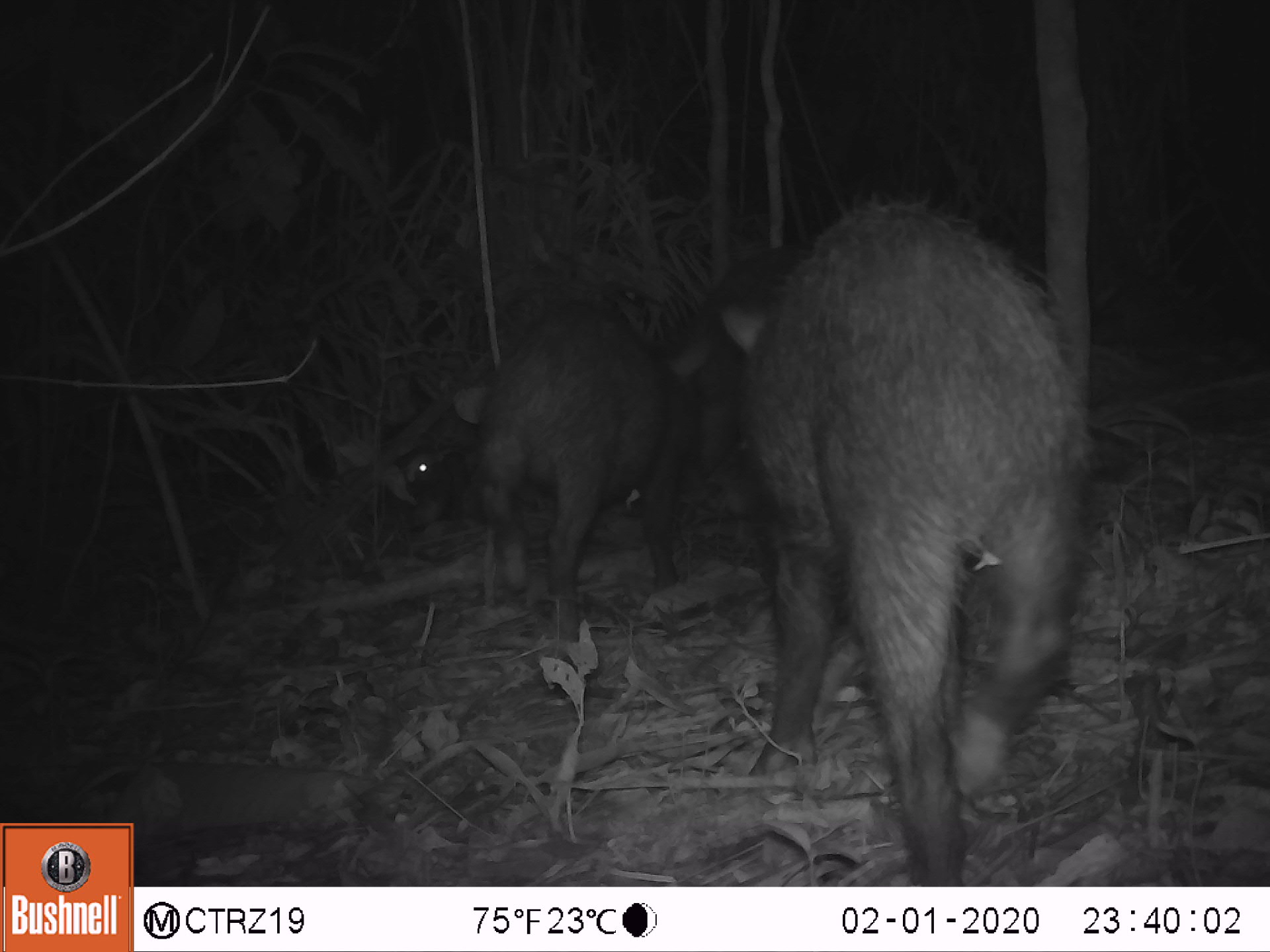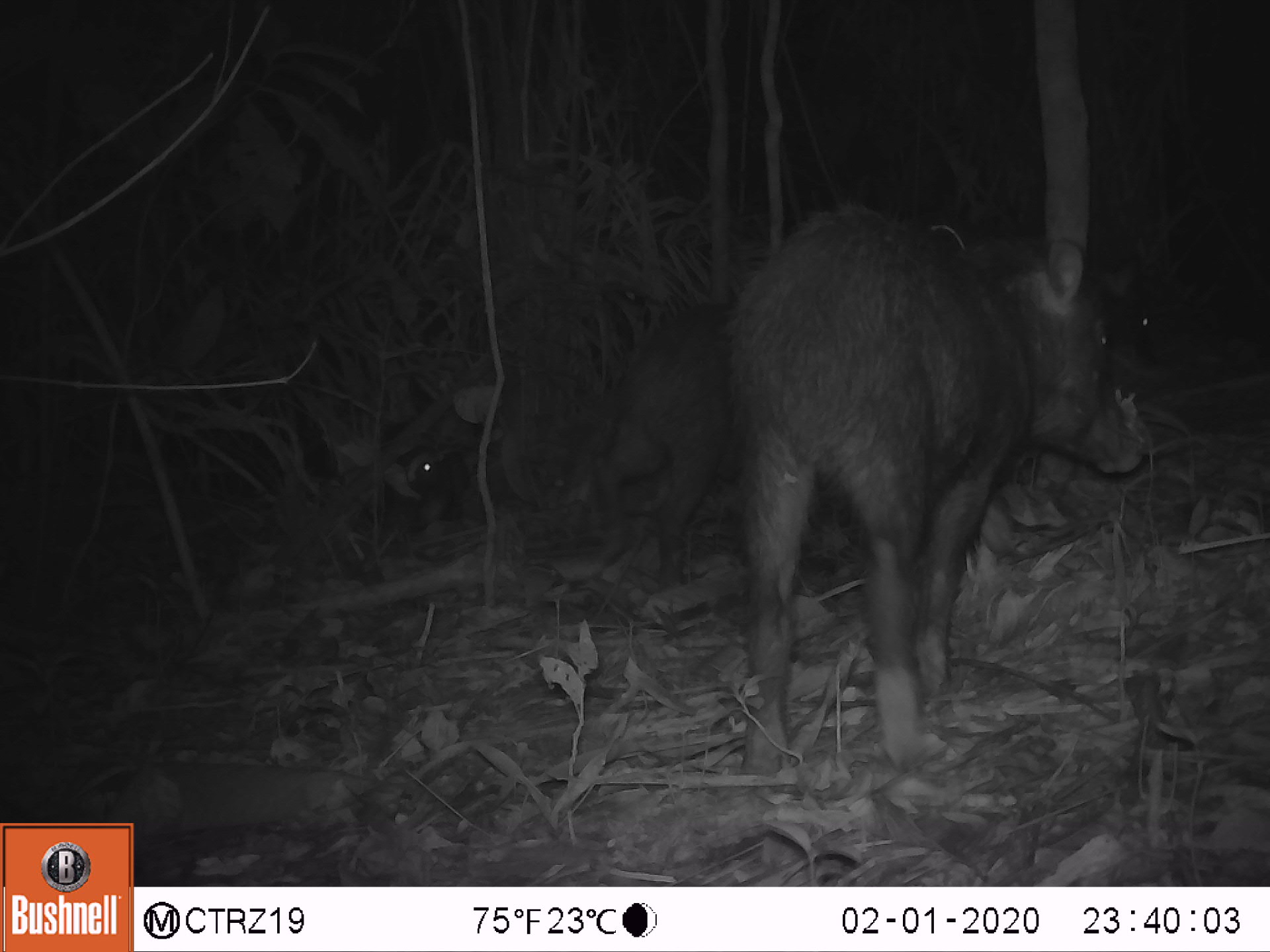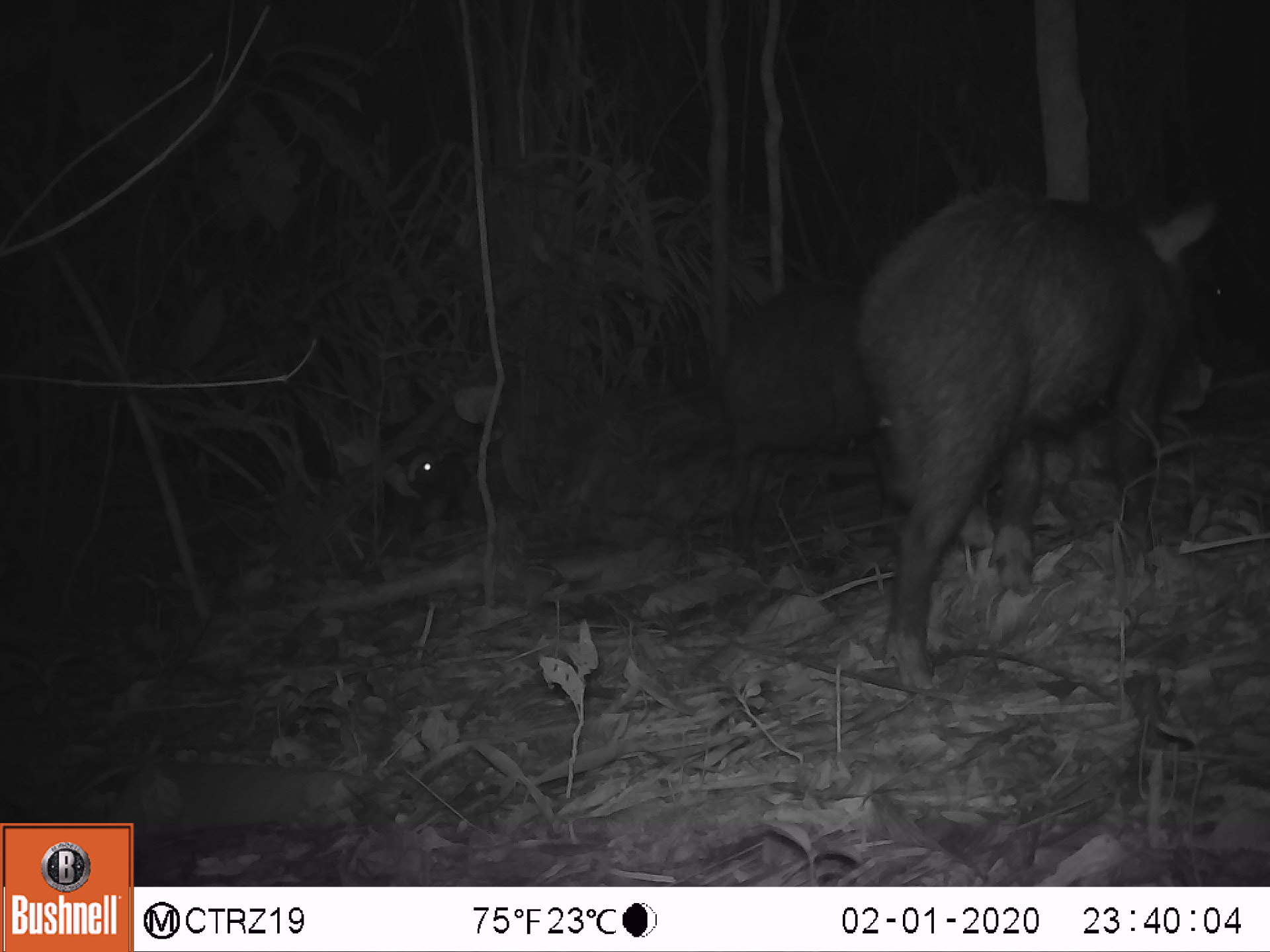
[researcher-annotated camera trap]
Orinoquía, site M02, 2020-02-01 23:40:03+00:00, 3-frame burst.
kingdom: Animalia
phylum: Chordata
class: Mammalia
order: Artiodactyla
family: Tayassuidae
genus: Tayassu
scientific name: Tayassu pecari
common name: white-lipped peccary